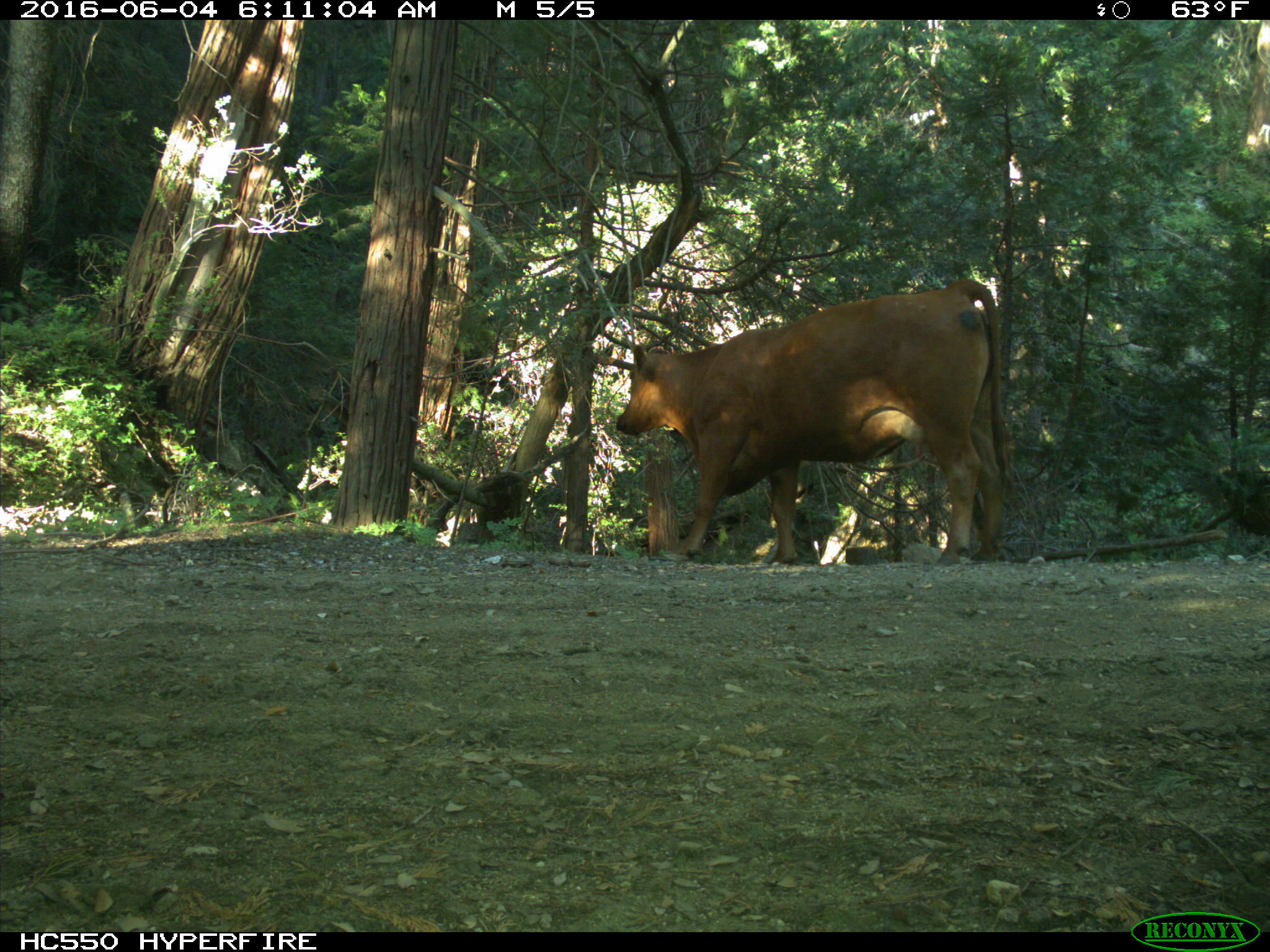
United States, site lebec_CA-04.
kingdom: Animalia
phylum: Chordata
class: Mammalia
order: Artiodactyla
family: Bovidae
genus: Bos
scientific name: Bos taurus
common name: domestic cow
Bos taurus (domestic cow).